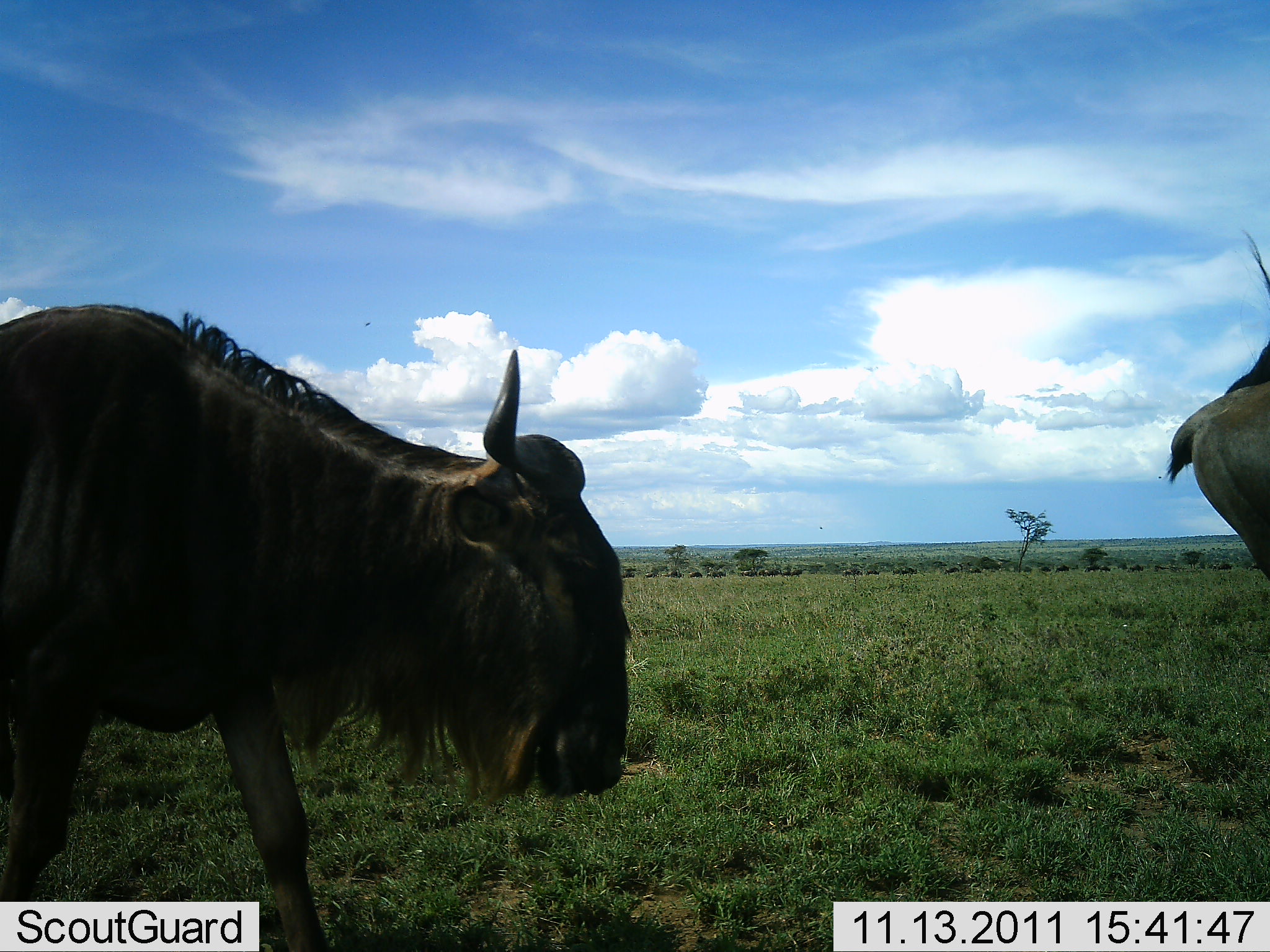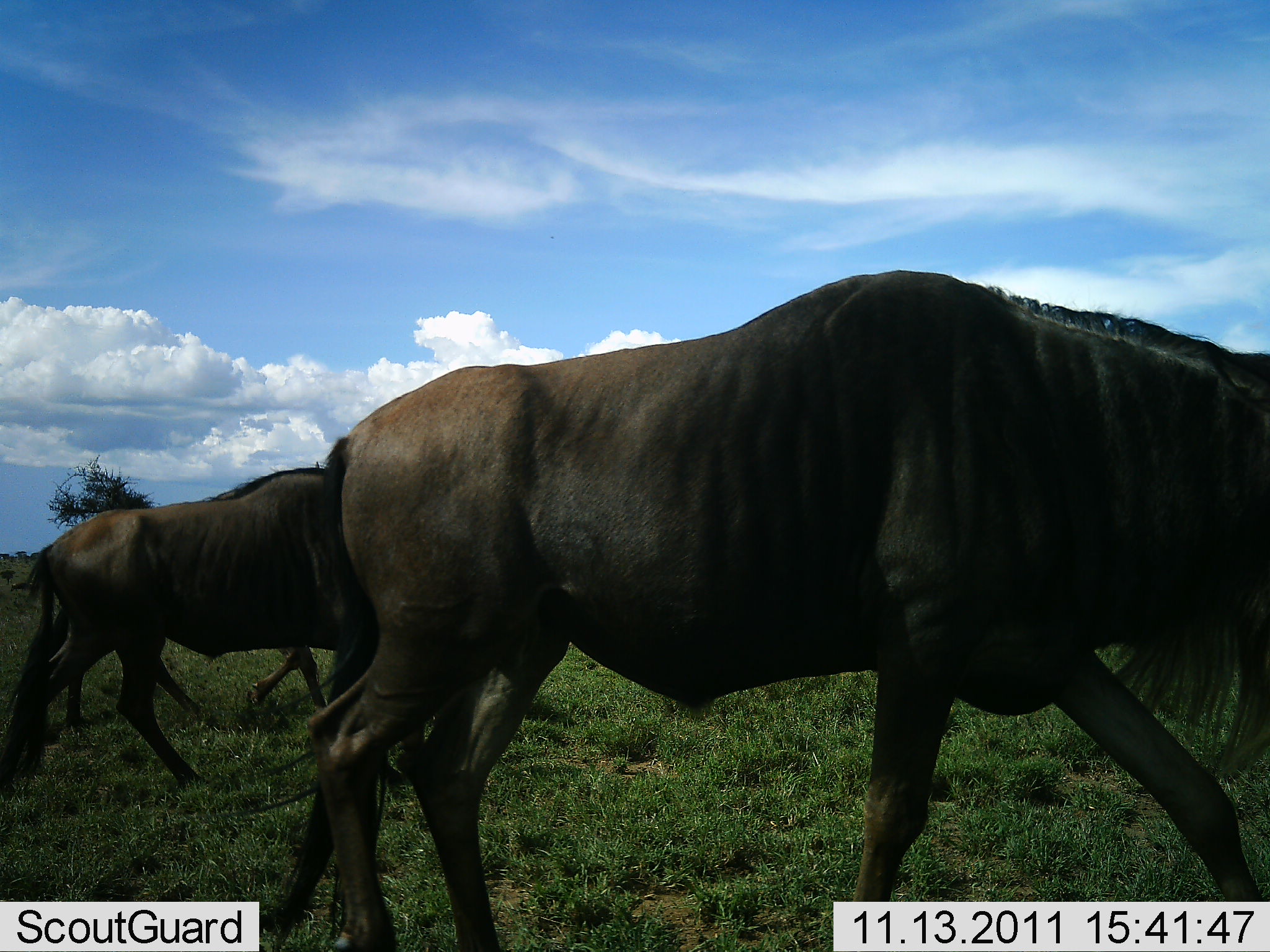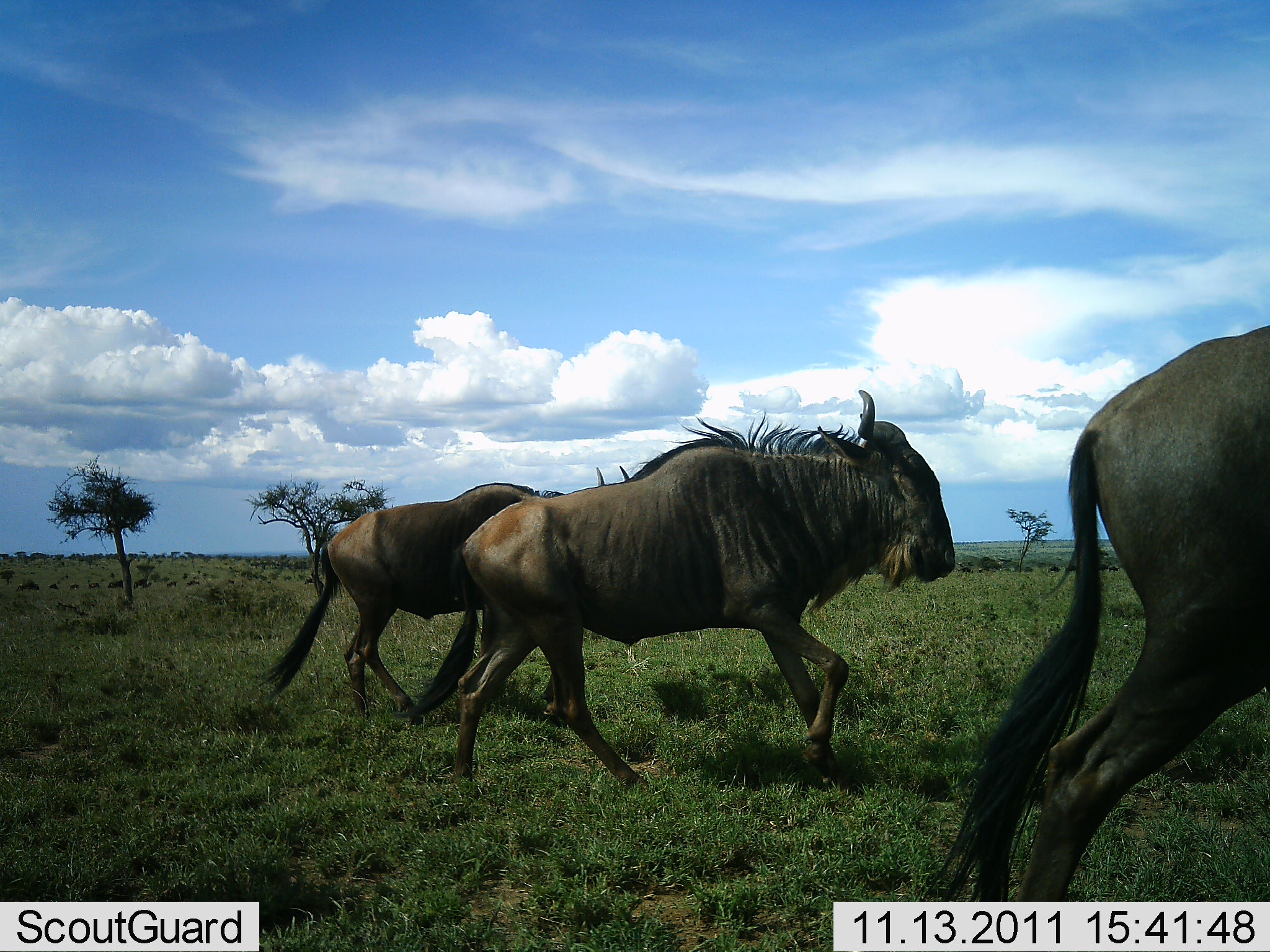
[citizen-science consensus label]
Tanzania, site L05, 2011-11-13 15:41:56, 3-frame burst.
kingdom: Animalia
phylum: Chordata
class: Mammalia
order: Artiodactyla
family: Bovidae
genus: Connochaetes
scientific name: Connochaetes taurinus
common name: blue wildebeest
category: wildebeest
Wildebeest (blue wildebeest) (Connochaetes taurinus), count 4. Behavior (volunteer vote fractions): standing 0%, resting 0%, moving 100%, interacting 0%. Young present (vote fraction): 0%. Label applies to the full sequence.